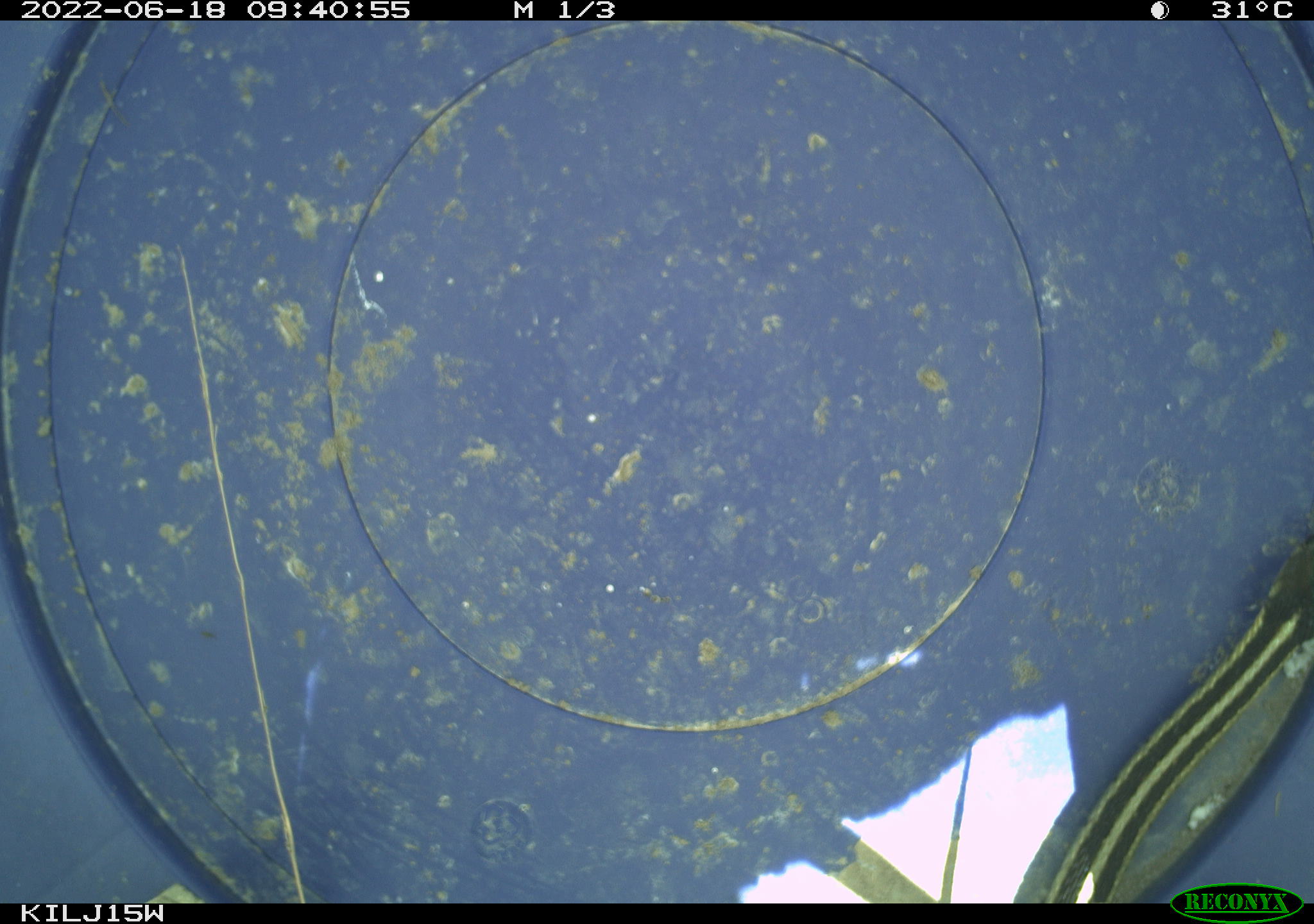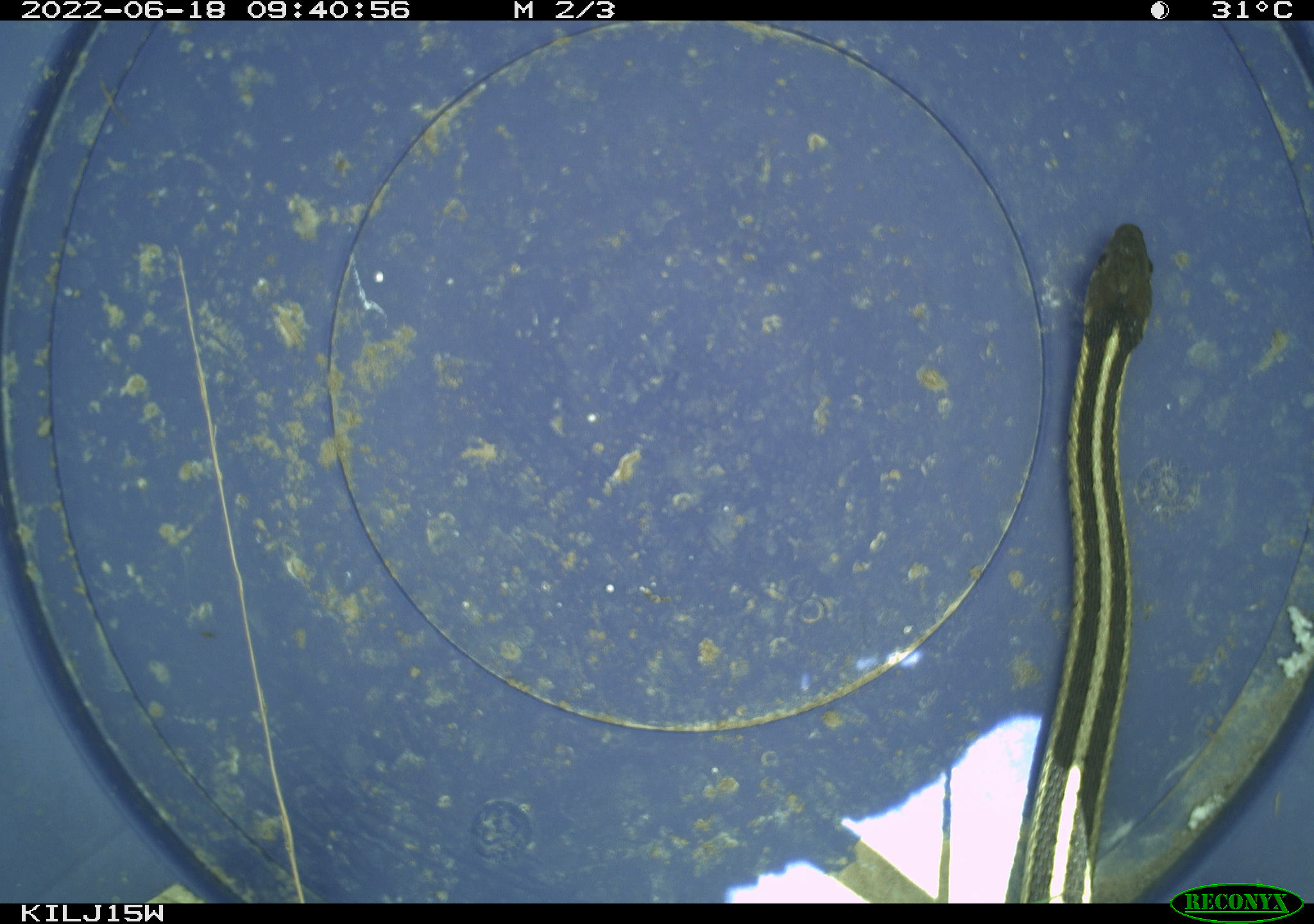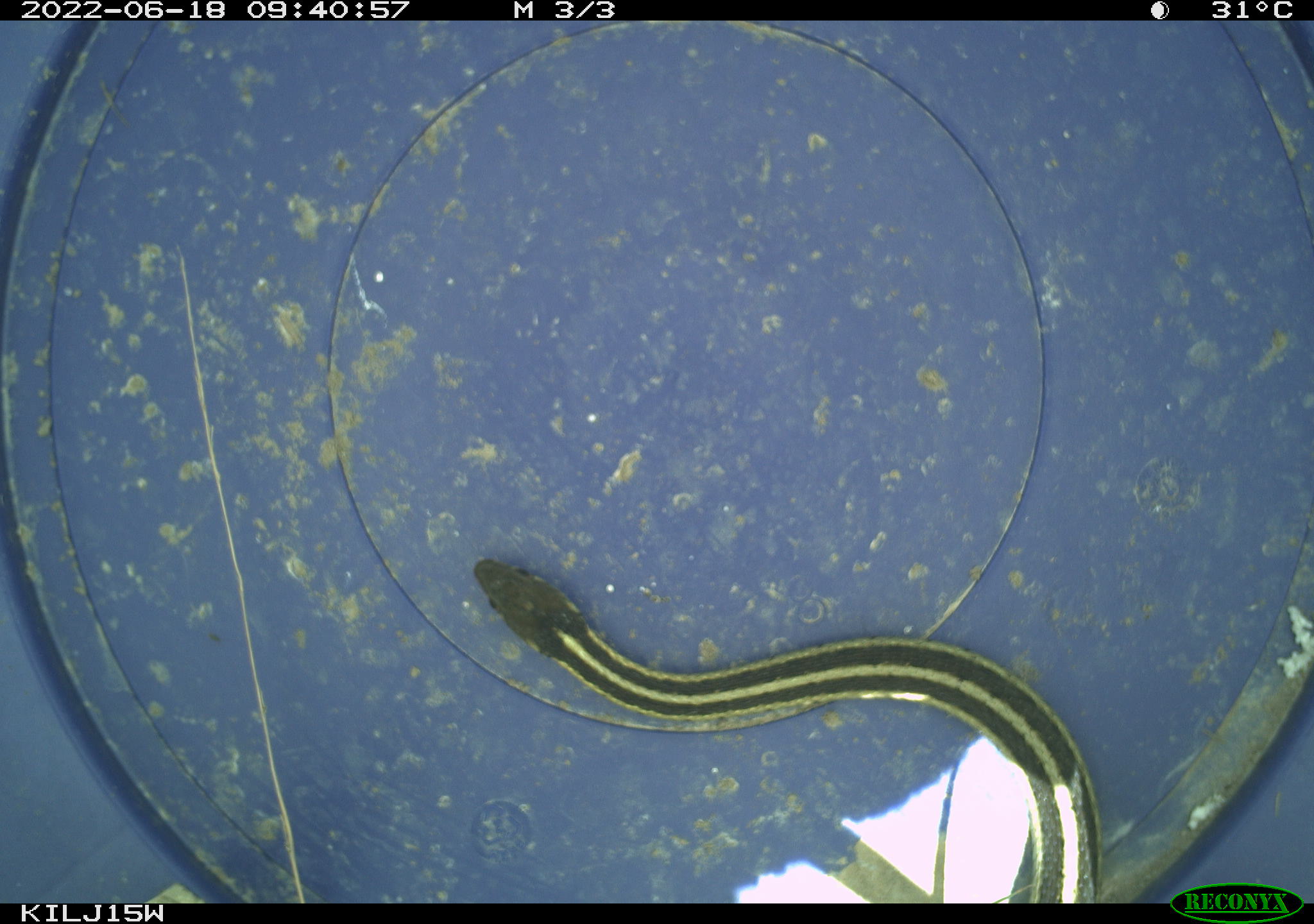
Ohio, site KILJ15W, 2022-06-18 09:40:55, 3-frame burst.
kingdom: Animalia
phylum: Chordata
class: Reptilia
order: Squamata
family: Colubridae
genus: Thamnophis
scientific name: Thamnophis sirtalis sirtalis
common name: eastern gartersnake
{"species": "eastern gartersnake (Thamnophis sirtalis sirtalis)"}